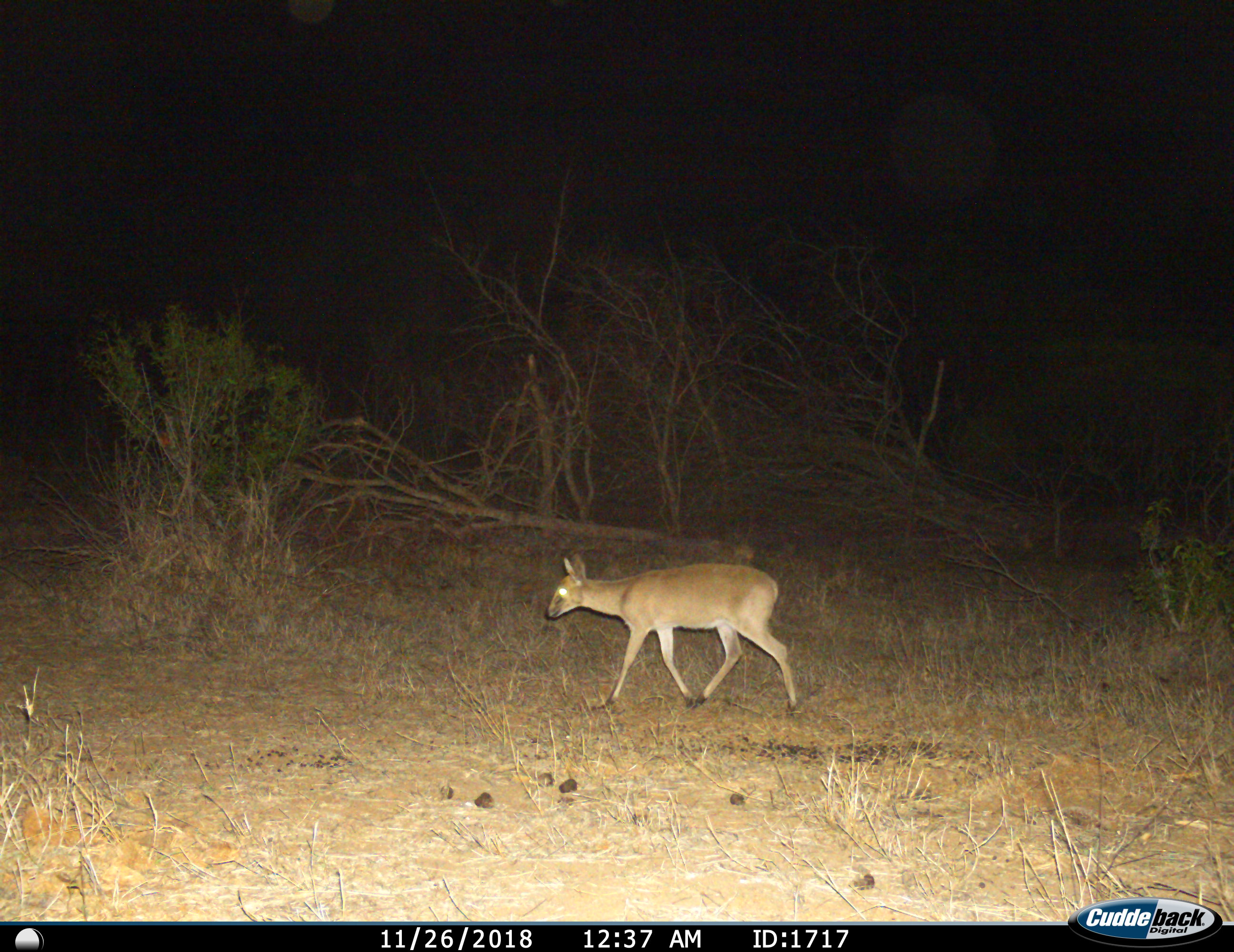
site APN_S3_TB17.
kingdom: Animalia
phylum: Chordata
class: Mammalia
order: Artiodactyla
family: Bovidae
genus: Sylvicapra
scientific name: Sylvicapra grimmia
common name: common duiker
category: duikercommongrey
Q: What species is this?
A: Duikercommongrey (common duiker) (Sylvicapra grimmia).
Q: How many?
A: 1.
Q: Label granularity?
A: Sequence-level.